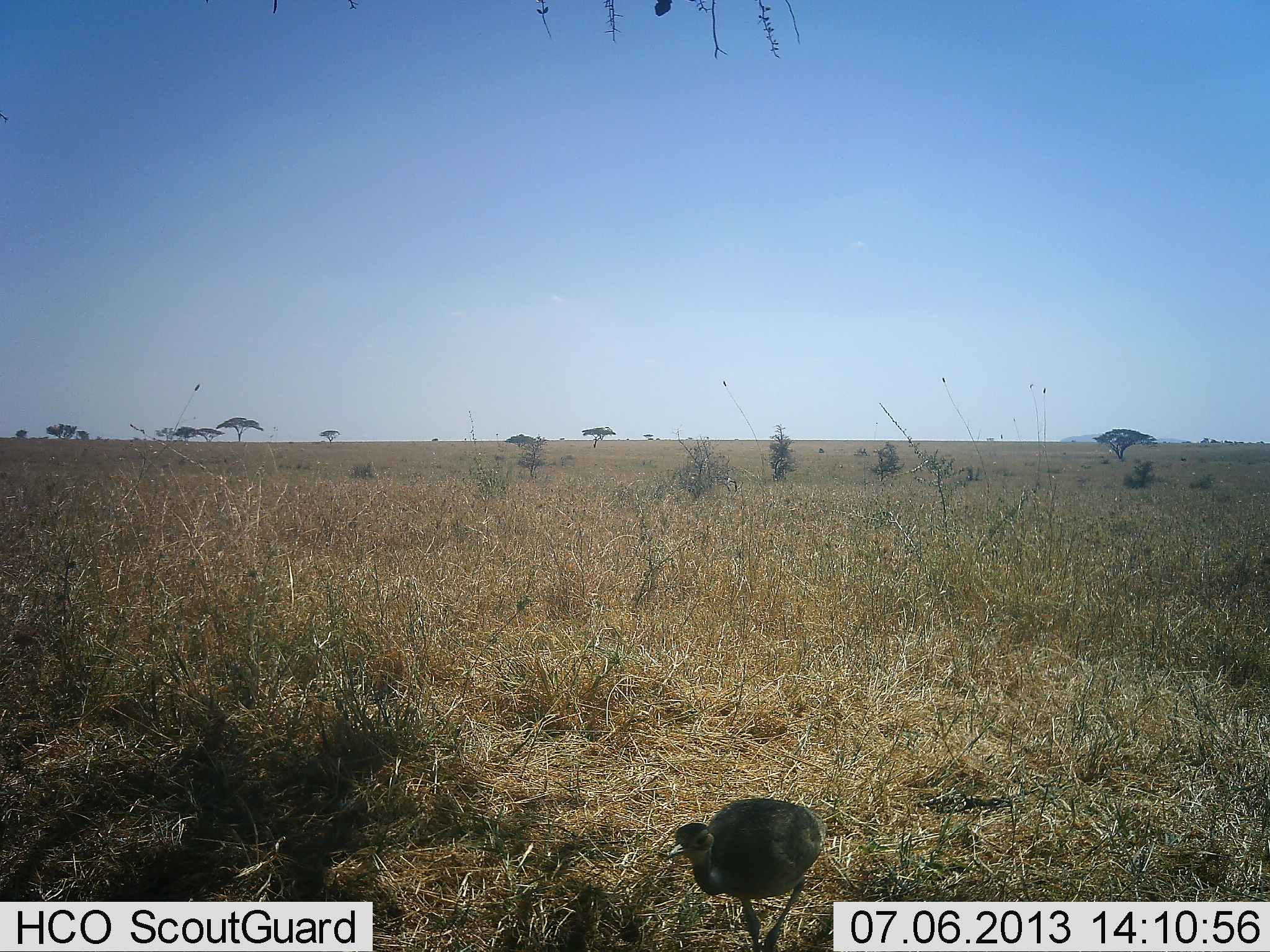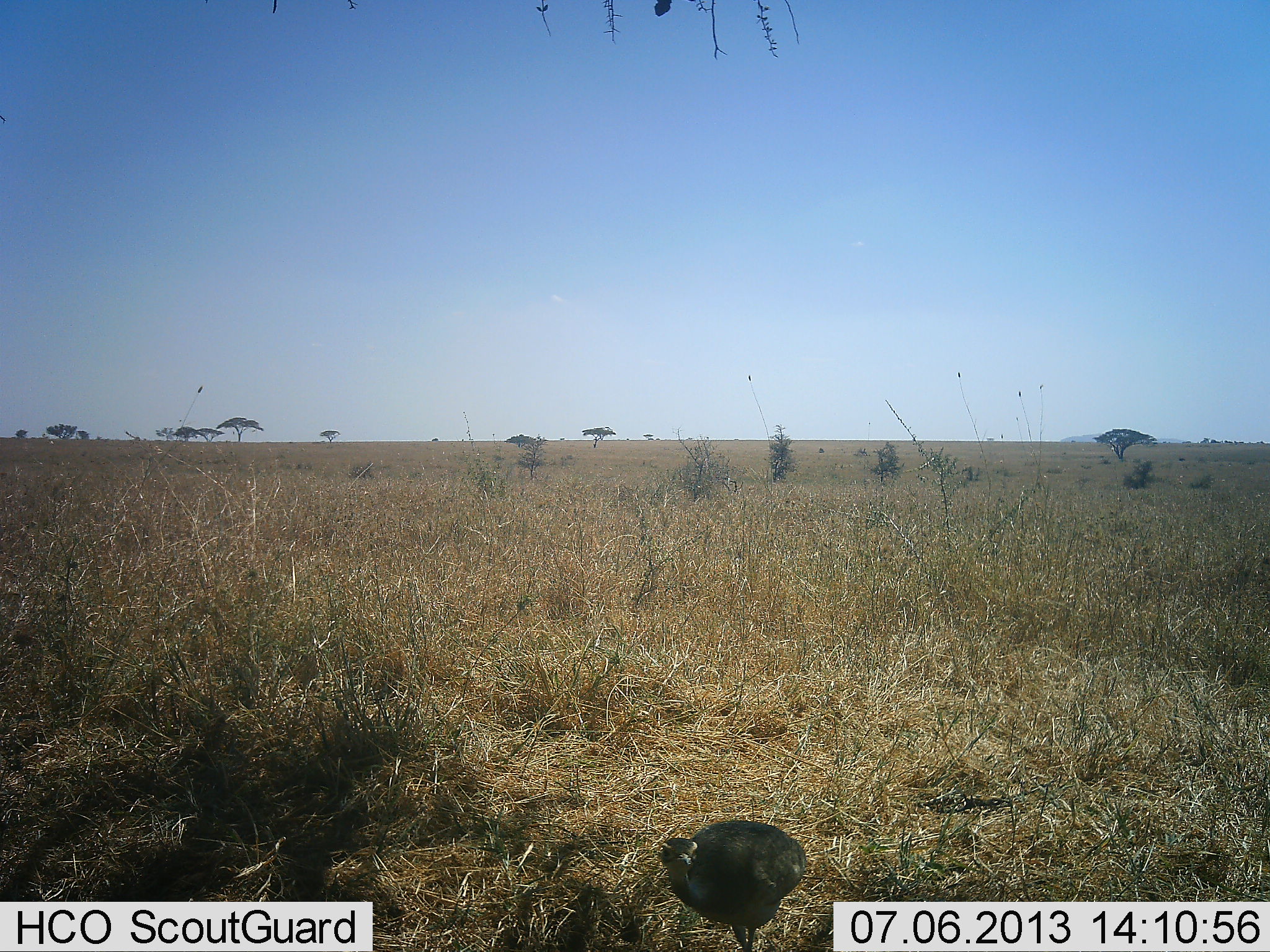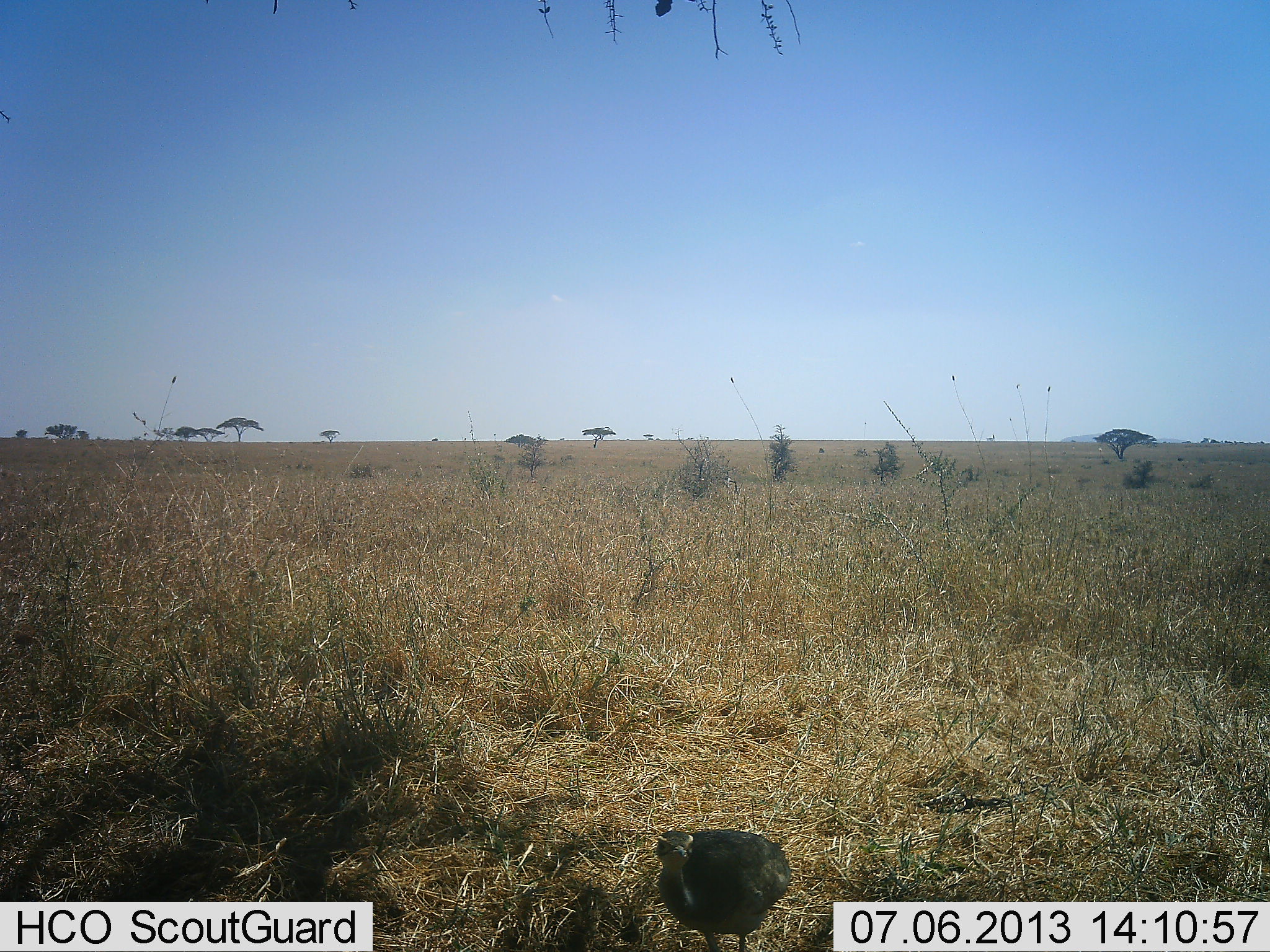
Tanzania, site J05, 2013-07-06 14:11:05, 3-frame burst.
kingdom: Animalia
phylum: Chordata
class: Aves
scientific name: Aves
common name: bird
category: otherbird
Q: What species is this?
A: Otherbird (bird) (Aves).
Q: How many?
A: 1.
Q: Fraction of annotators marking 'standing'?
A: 47%.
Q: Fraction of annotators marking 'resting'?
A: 6%.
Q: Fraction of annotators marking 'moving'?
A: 59%.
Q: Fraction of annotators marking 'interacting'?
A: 0%.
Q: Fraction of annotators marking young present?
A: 12%.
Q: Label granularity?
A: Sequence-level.